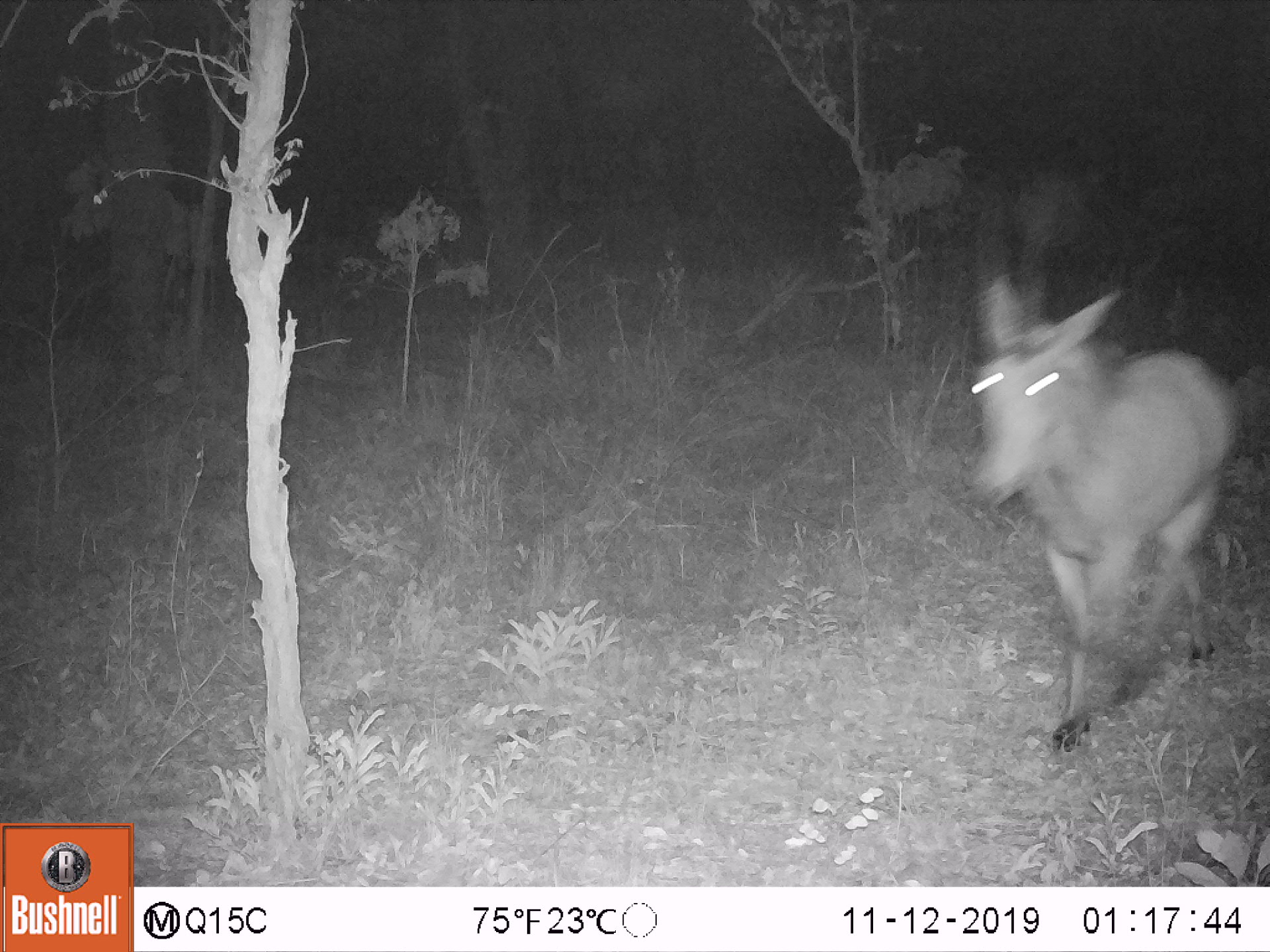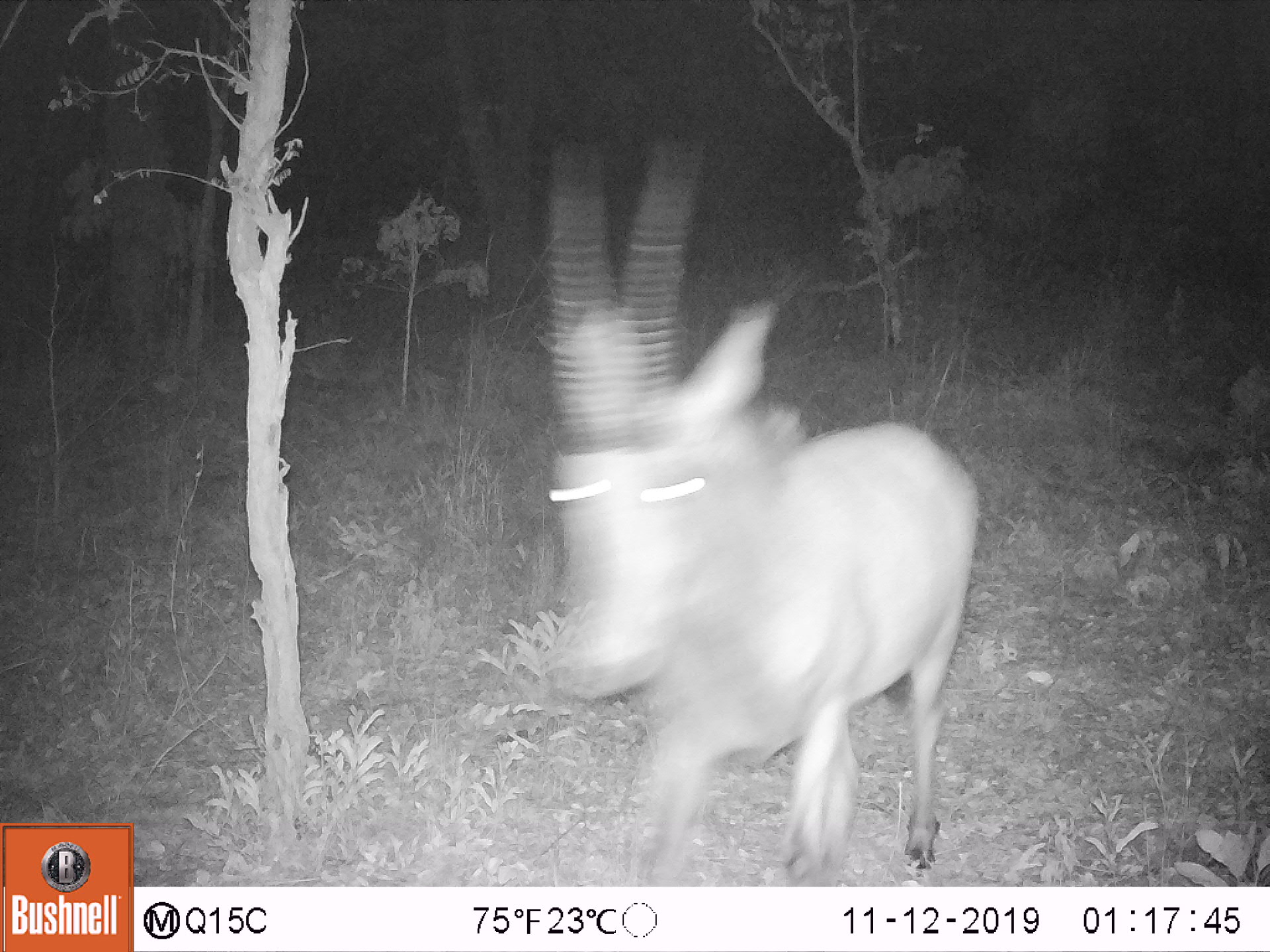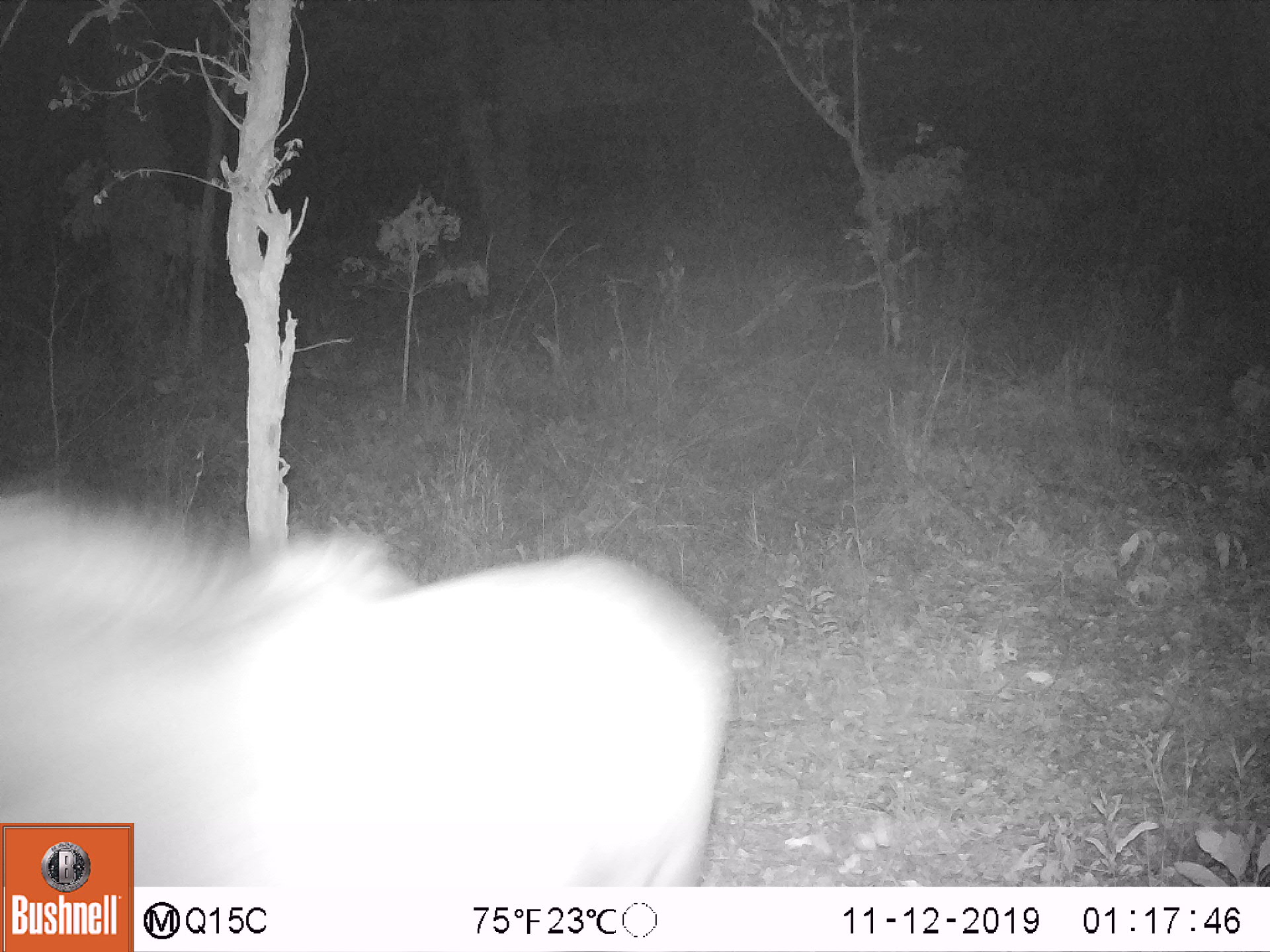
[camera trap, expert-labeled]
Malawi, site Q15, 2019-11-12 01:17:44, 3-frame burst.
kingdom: Animalia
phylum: Chordata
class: Mammalia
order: Artiodactyla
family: Bovidae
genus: Hippotragus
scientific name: Hippotragus niger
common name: sable antelope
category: sable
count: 1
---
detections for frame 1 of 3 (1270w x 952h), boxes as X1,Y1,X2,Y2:
sable: 958,172,1238,762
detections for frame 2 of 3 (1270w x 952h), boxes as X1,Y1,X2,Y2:
sable: 536,139,973,888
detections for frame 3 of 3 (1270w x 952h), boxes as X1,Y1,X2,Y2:
sable: 5,489,762,819